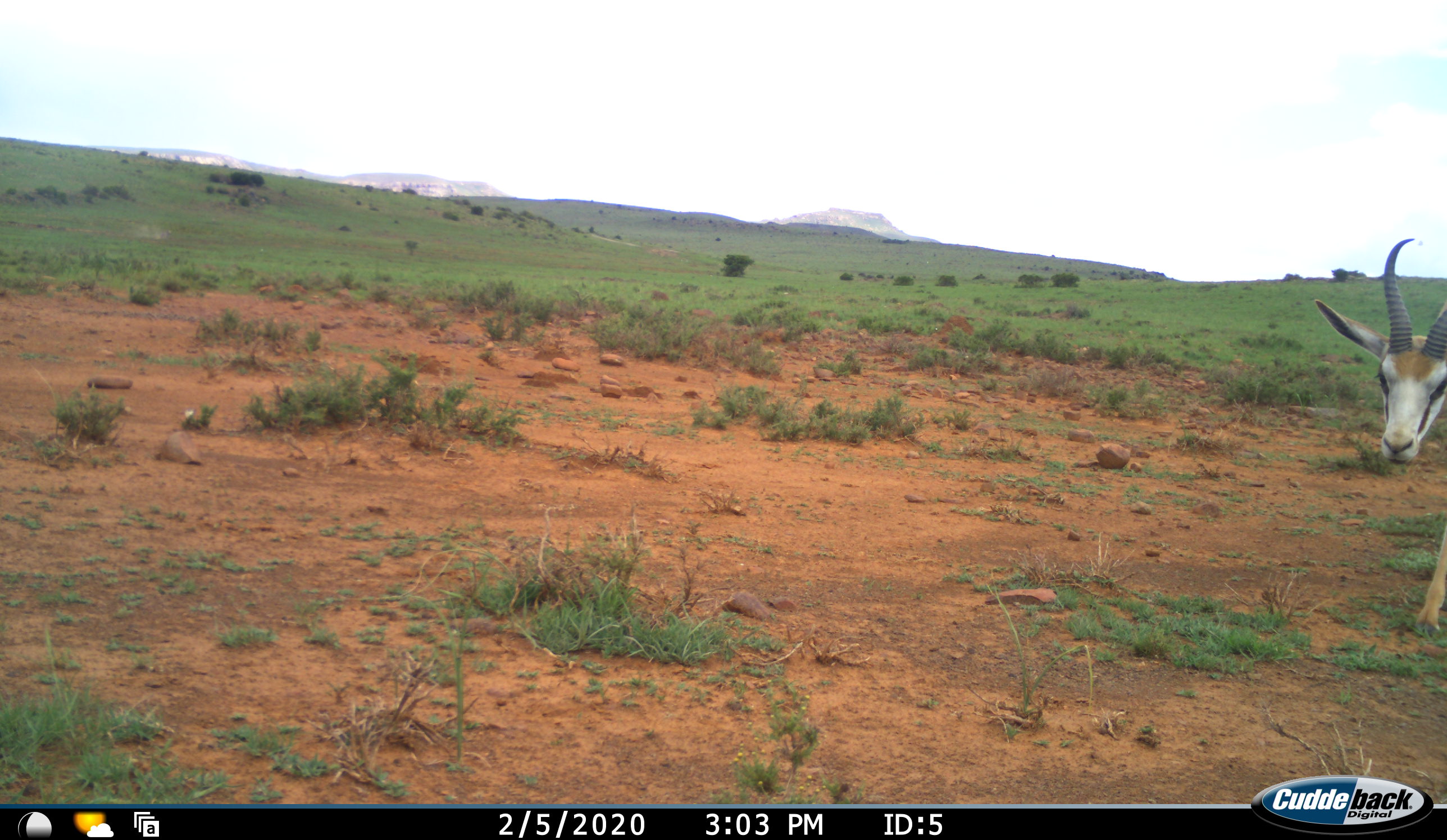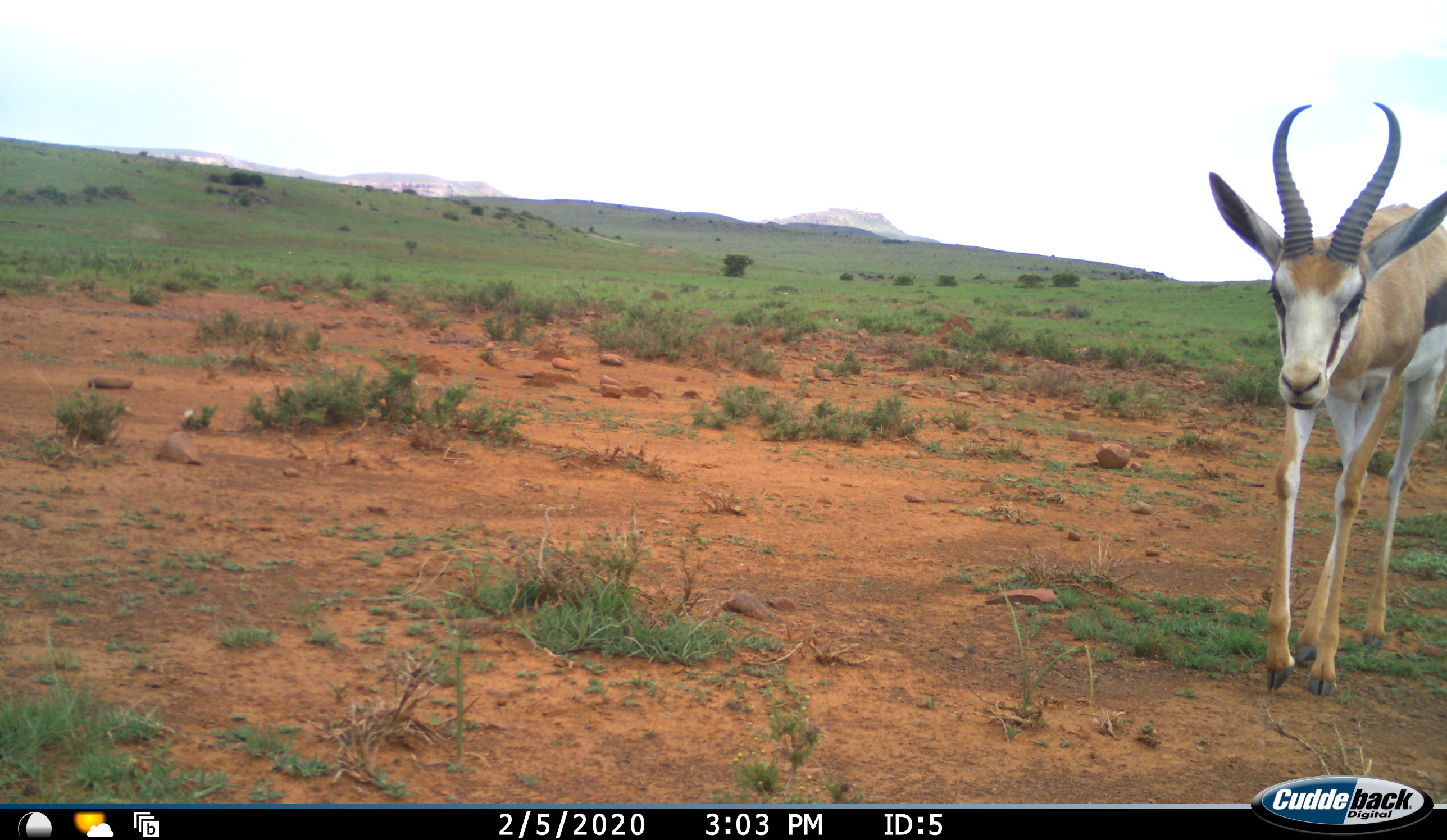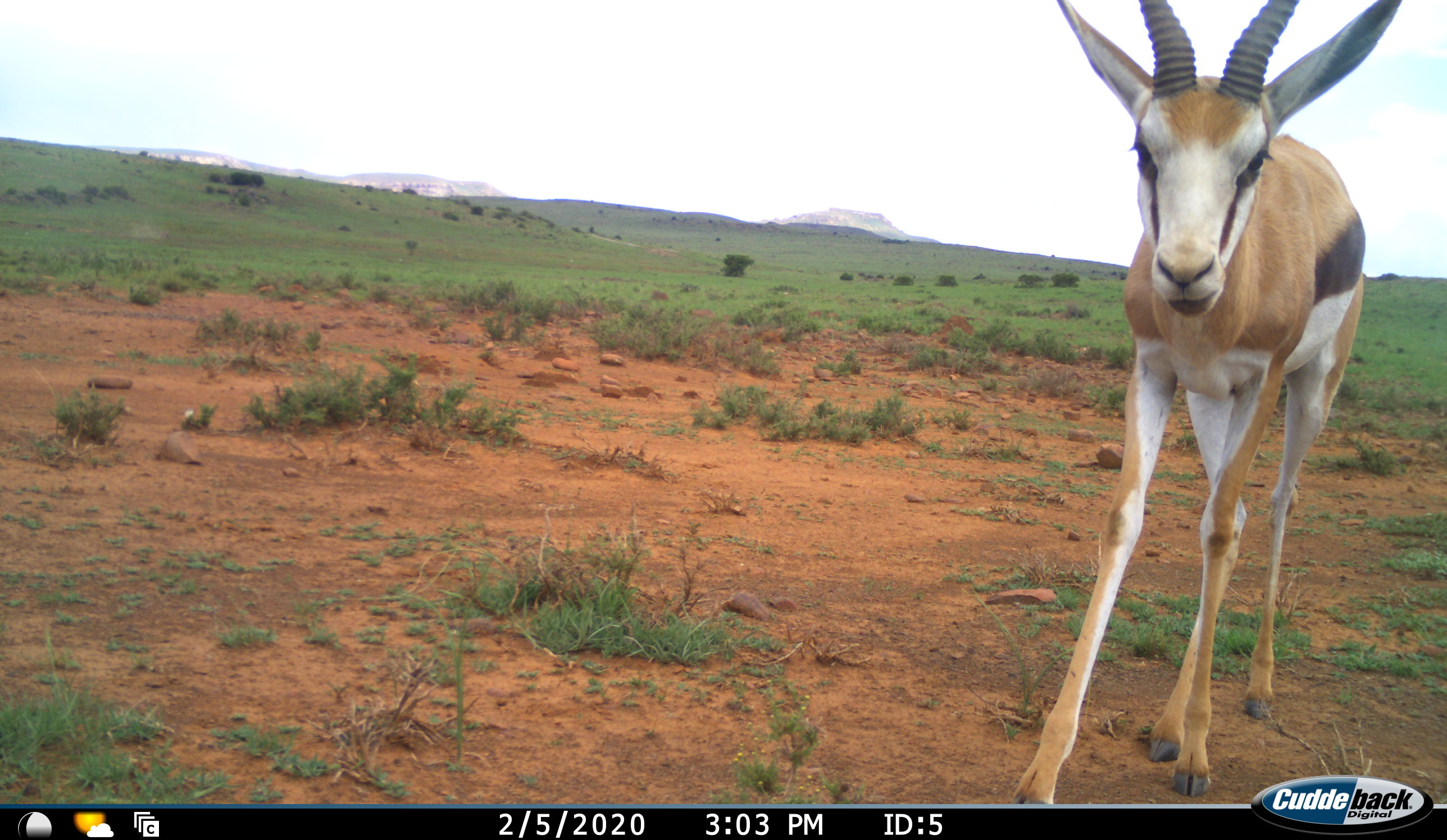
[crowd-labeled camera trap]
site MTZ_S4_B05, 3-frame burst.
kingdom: Animalia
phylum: Chordata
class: Mammalia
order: Artiodactyla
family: Bovidae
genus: Antidorcas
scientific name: Antidorcas marsupialis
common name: springbok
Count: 1.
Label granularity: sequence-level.